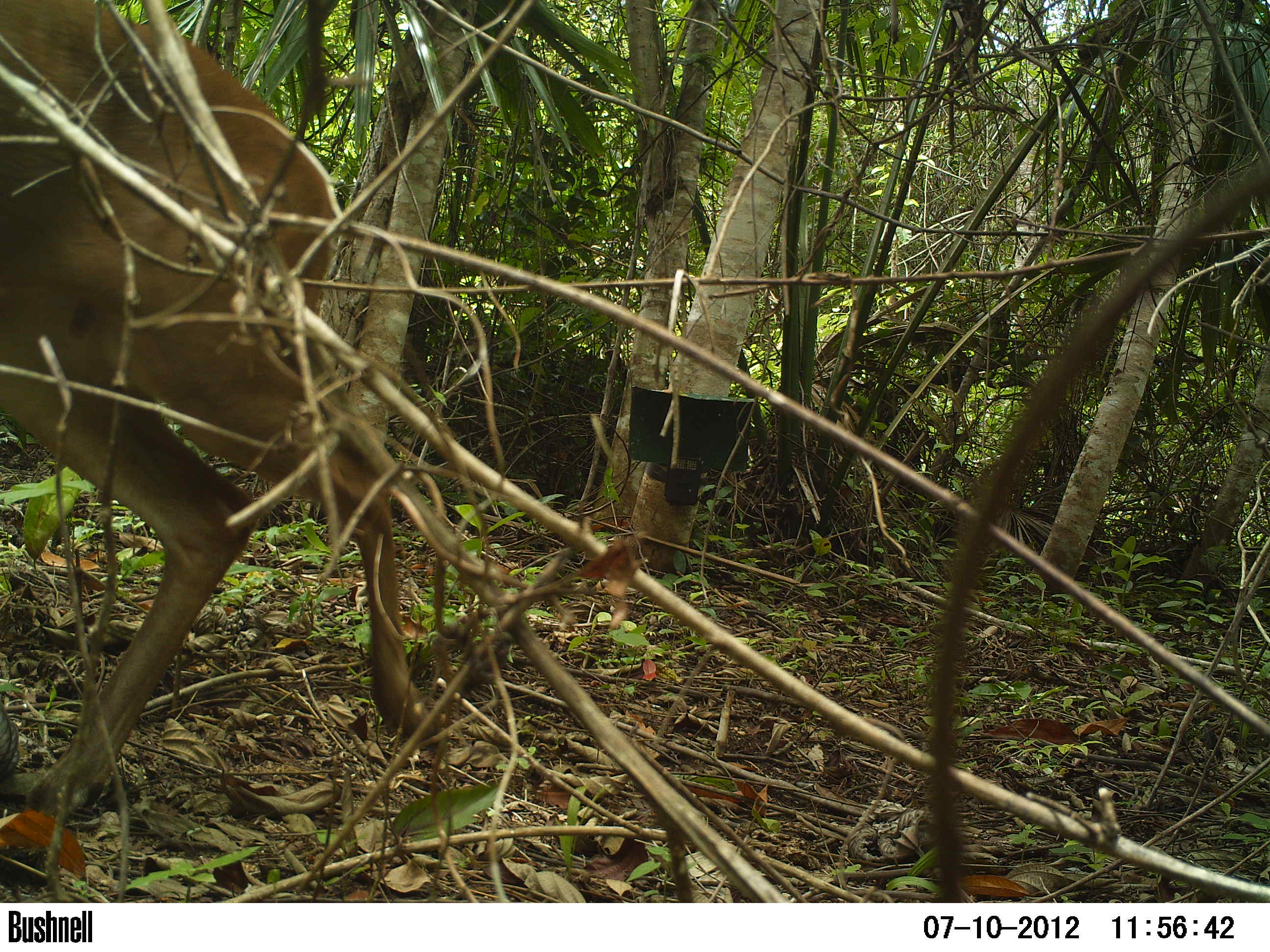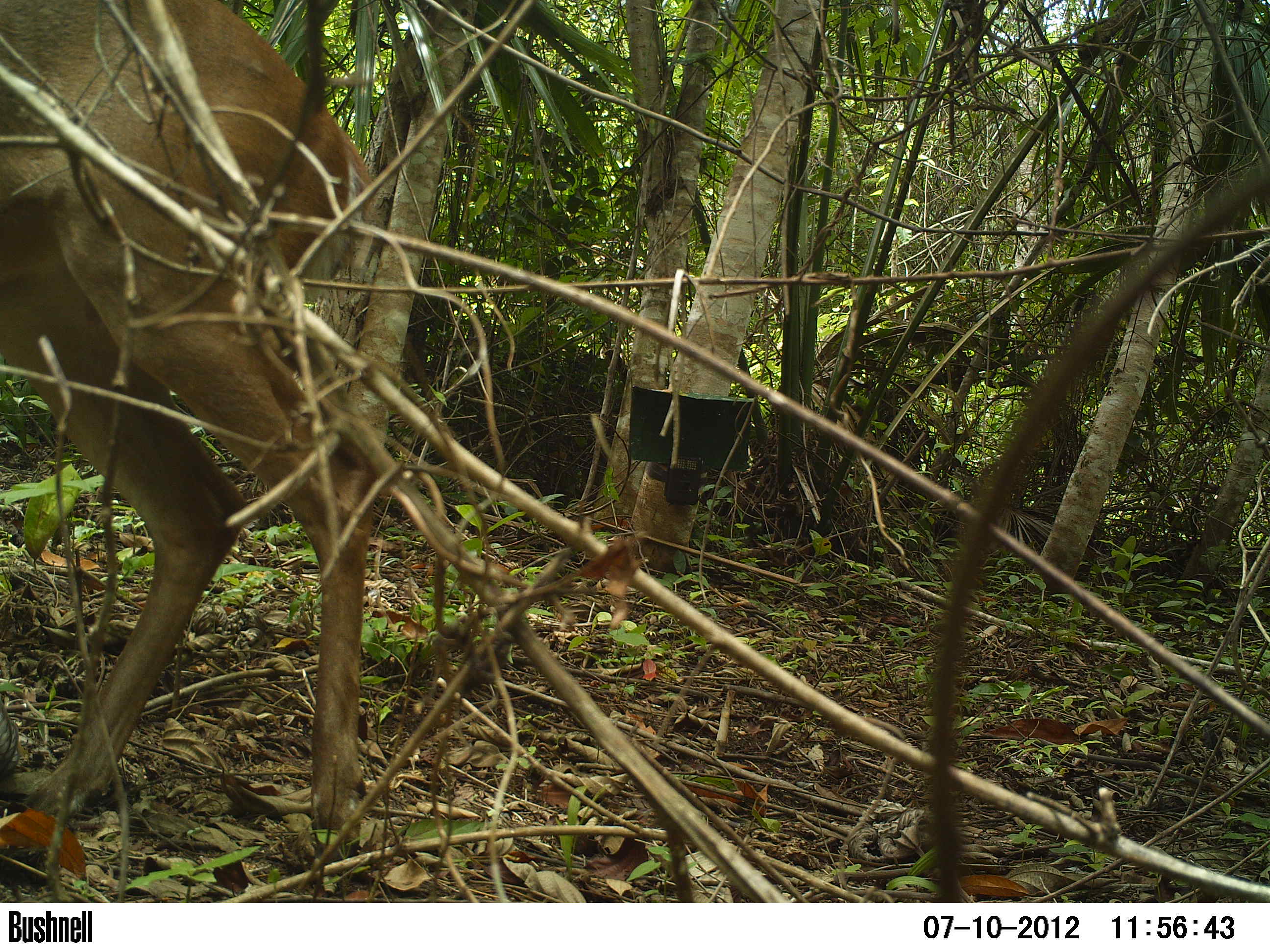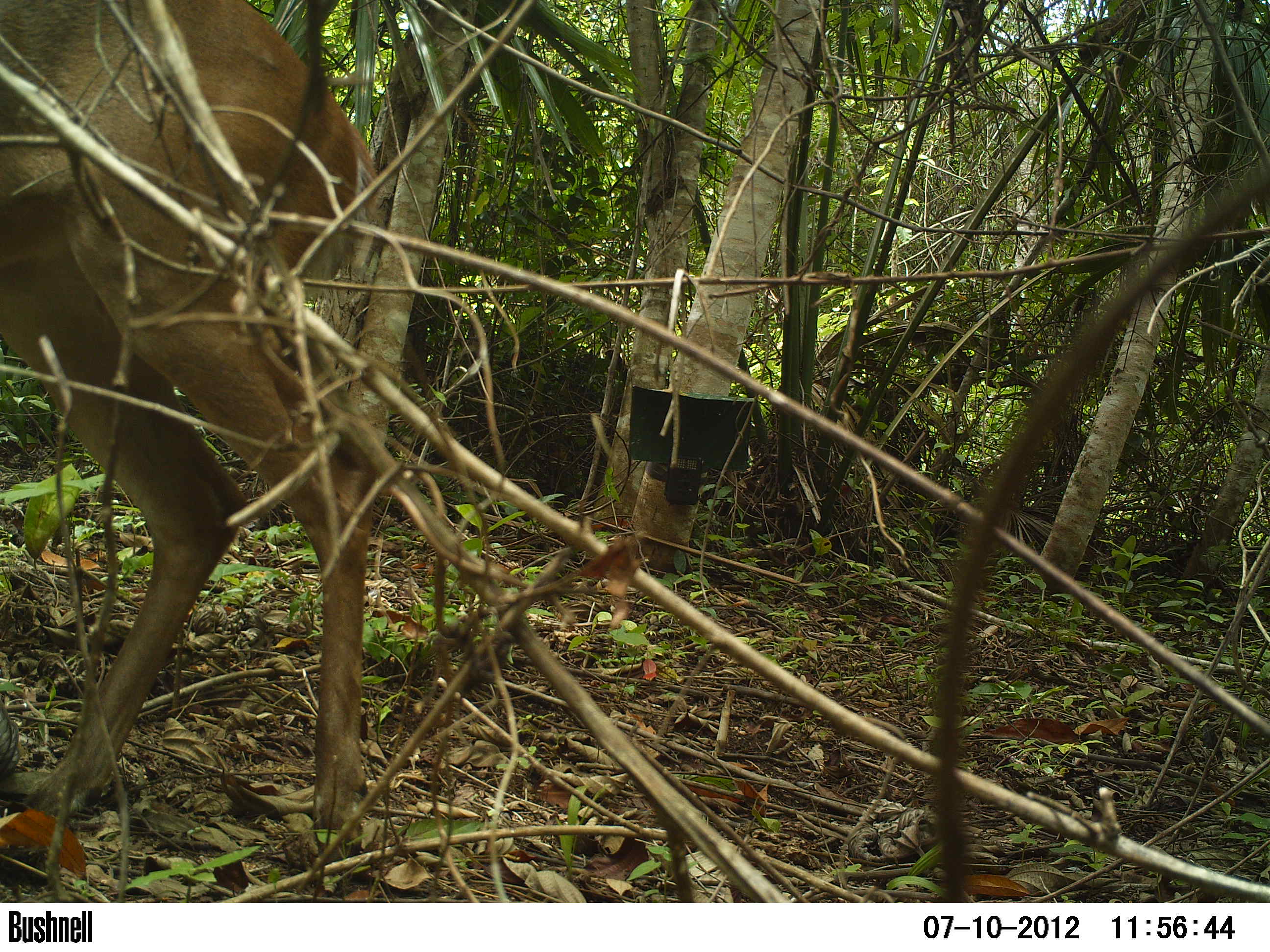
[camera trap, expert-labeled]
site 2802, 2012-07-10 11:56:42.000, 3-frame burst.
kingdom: Animalia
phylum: Chordata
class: Mammalia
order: Artiodactyla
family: Cervidae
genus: Odocoileus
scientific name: Odocoileus virginianus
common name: white-tailed deer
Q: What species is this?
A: Odocoileus virginianus (white-tailed deer).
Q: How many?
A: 1.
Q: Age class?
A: Adult.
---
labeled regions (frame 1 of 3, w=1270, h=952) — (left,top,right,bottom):
odocoileus virginianus: (0,0,445,823)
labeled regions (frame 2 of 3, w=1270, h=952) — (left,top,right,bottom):
odocoileus virginianus: (0,2,372,835)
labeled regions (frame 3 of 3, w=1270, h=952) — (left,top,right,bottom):
odocoileus virginianus: (0,0,397,853)